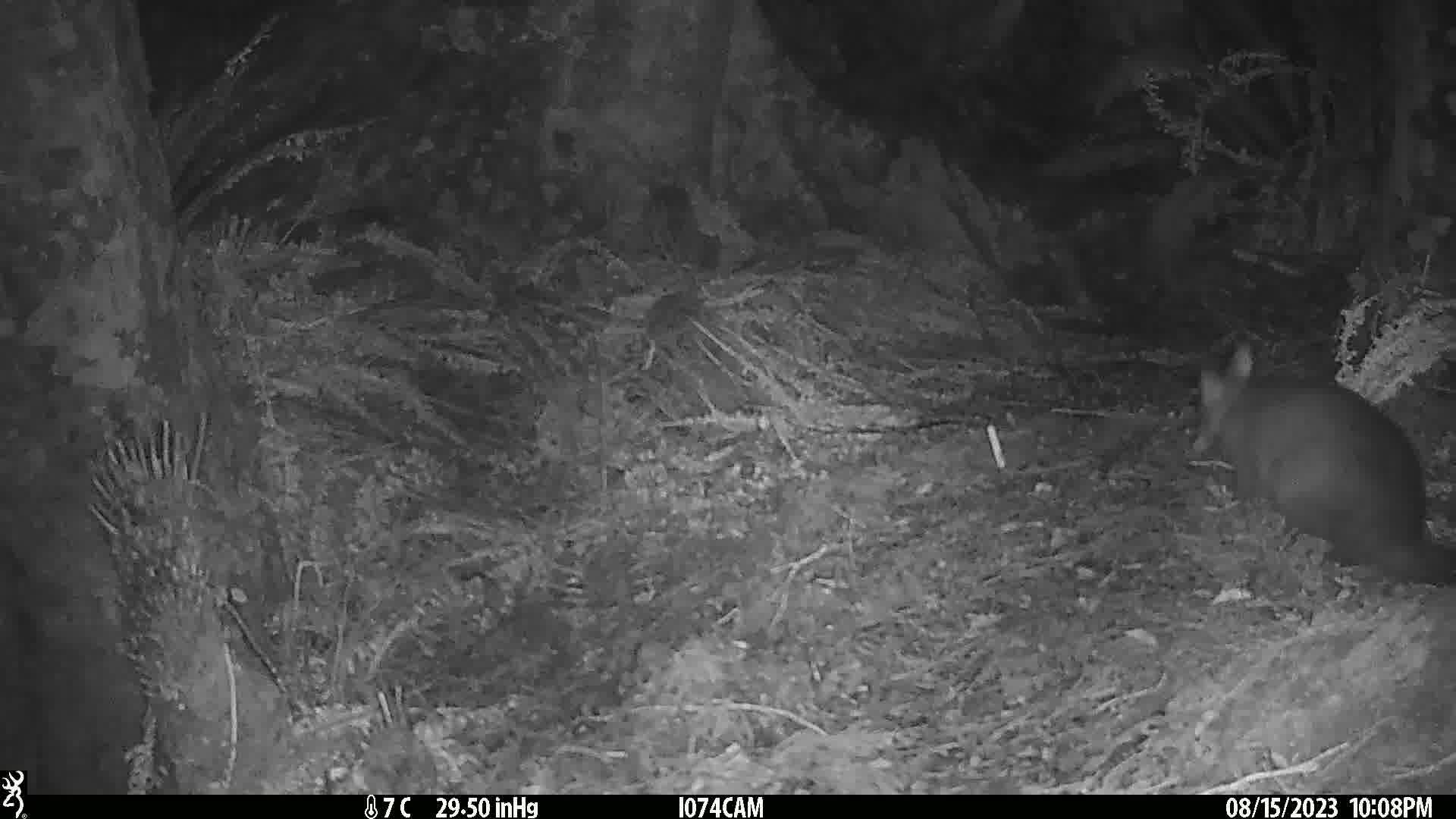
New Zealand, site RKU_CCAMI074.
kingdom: Animalia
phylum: Chordata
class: Mammalia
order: Diprotodontia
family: Phalangeridae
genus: Trichosurus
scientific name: Trichosurus vulpecula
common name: common brushtail possum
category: possum